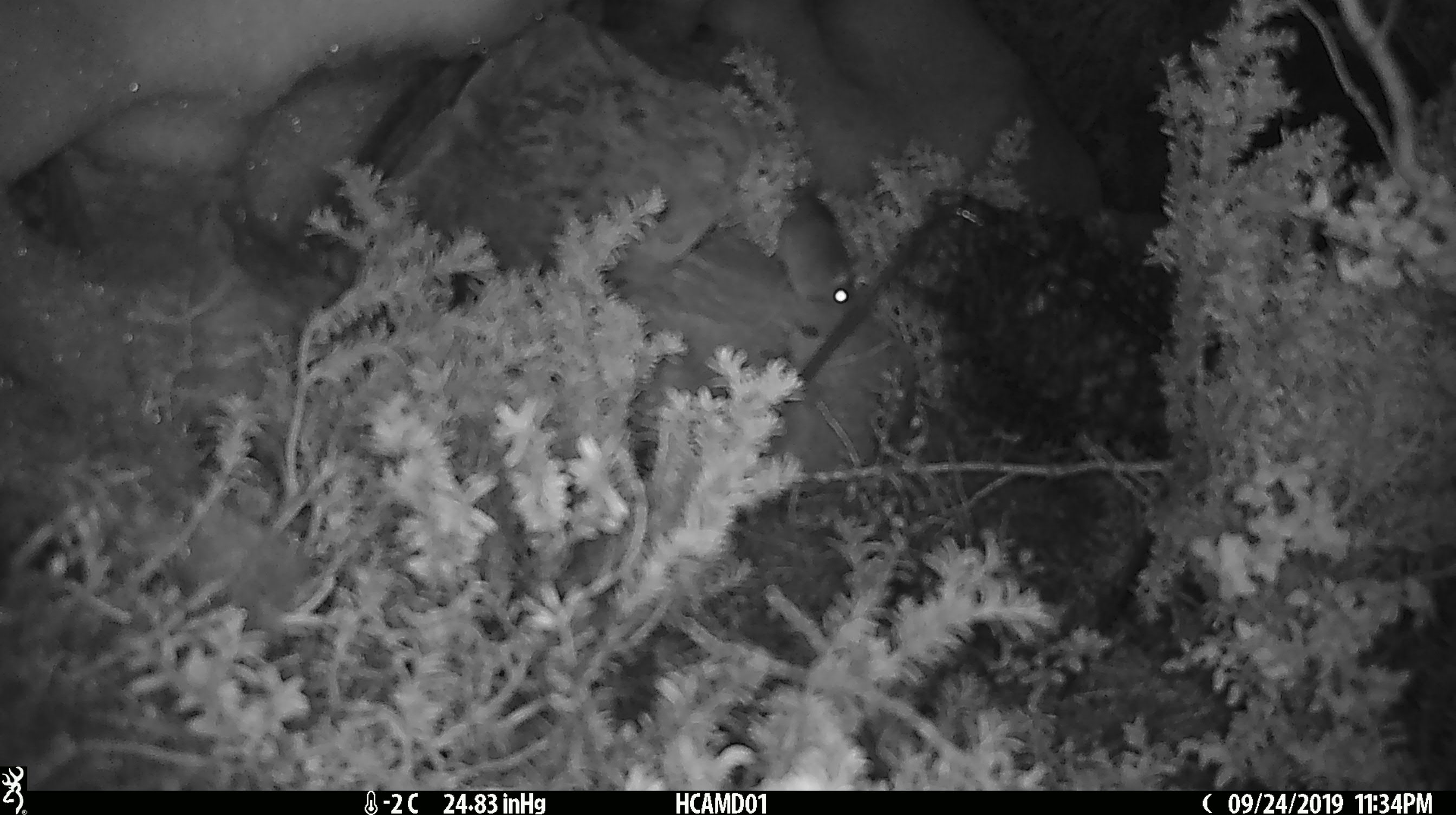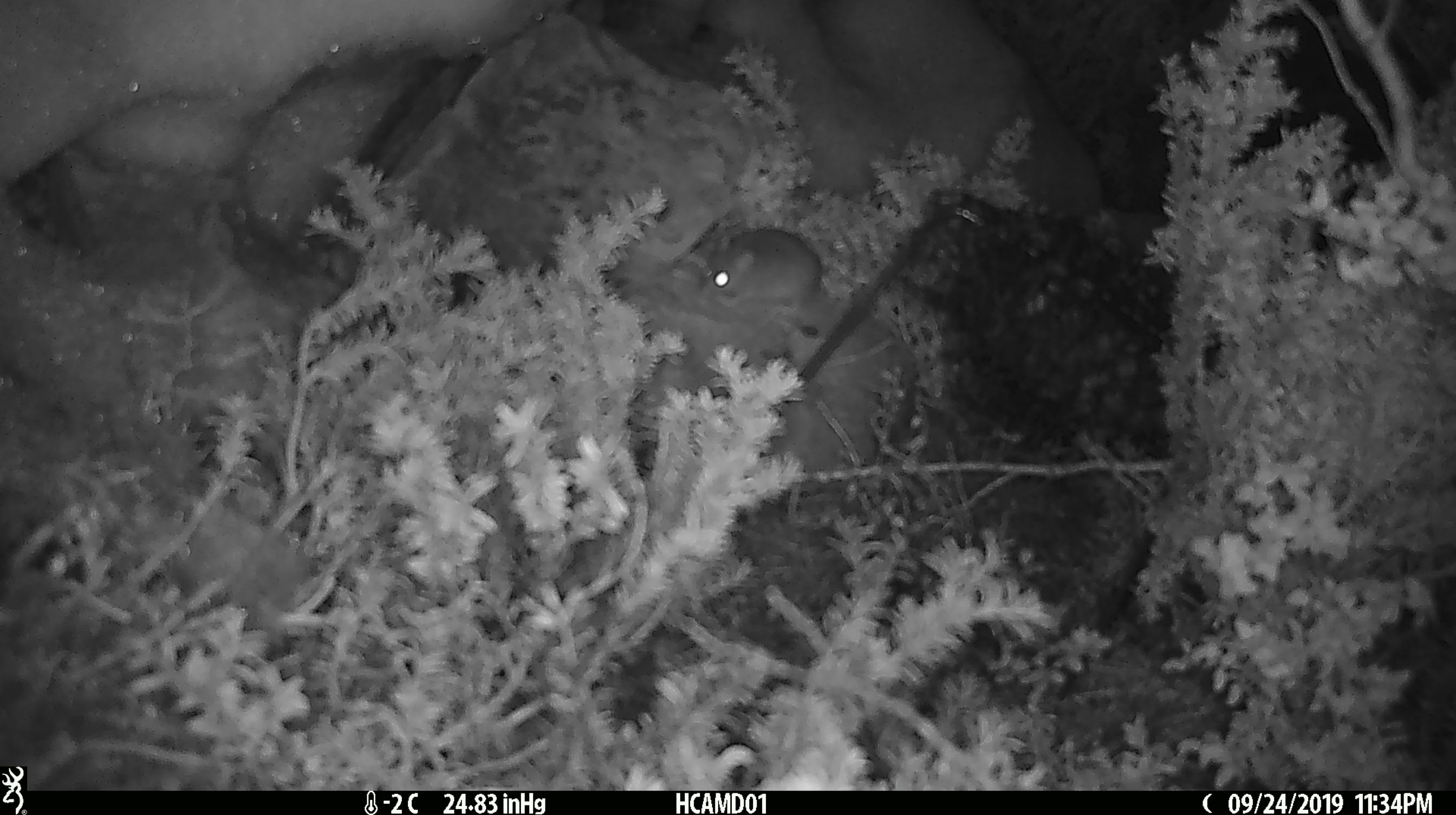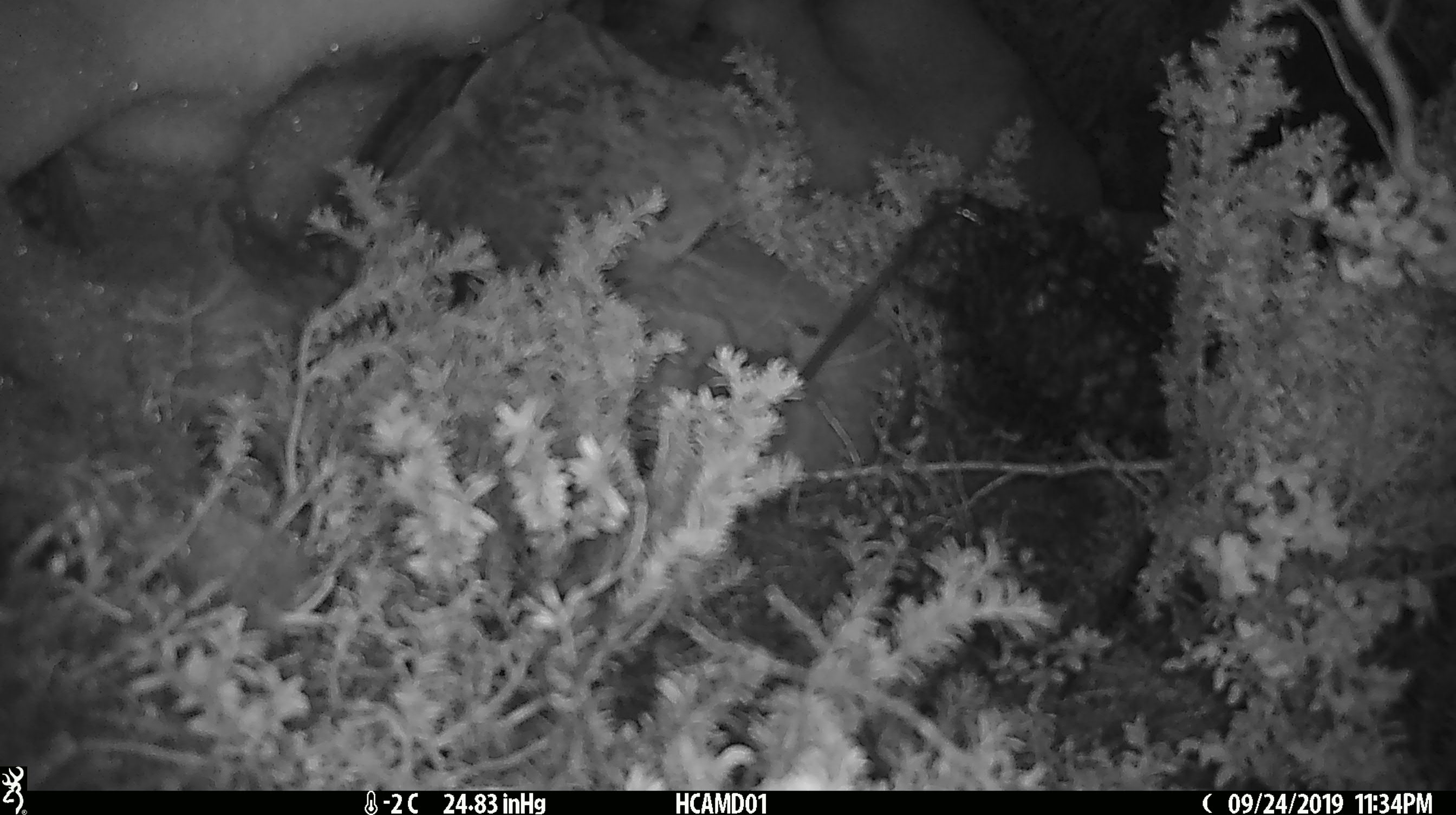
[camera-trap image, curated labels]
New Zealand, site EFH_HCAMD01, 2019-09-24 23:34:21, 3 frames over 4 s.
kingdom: Animalia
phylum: Chordata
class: Mammalia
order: Rodentia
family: Muridae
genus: Mus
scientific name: Mus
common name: mouse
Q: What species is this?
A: Mouse (Mus).